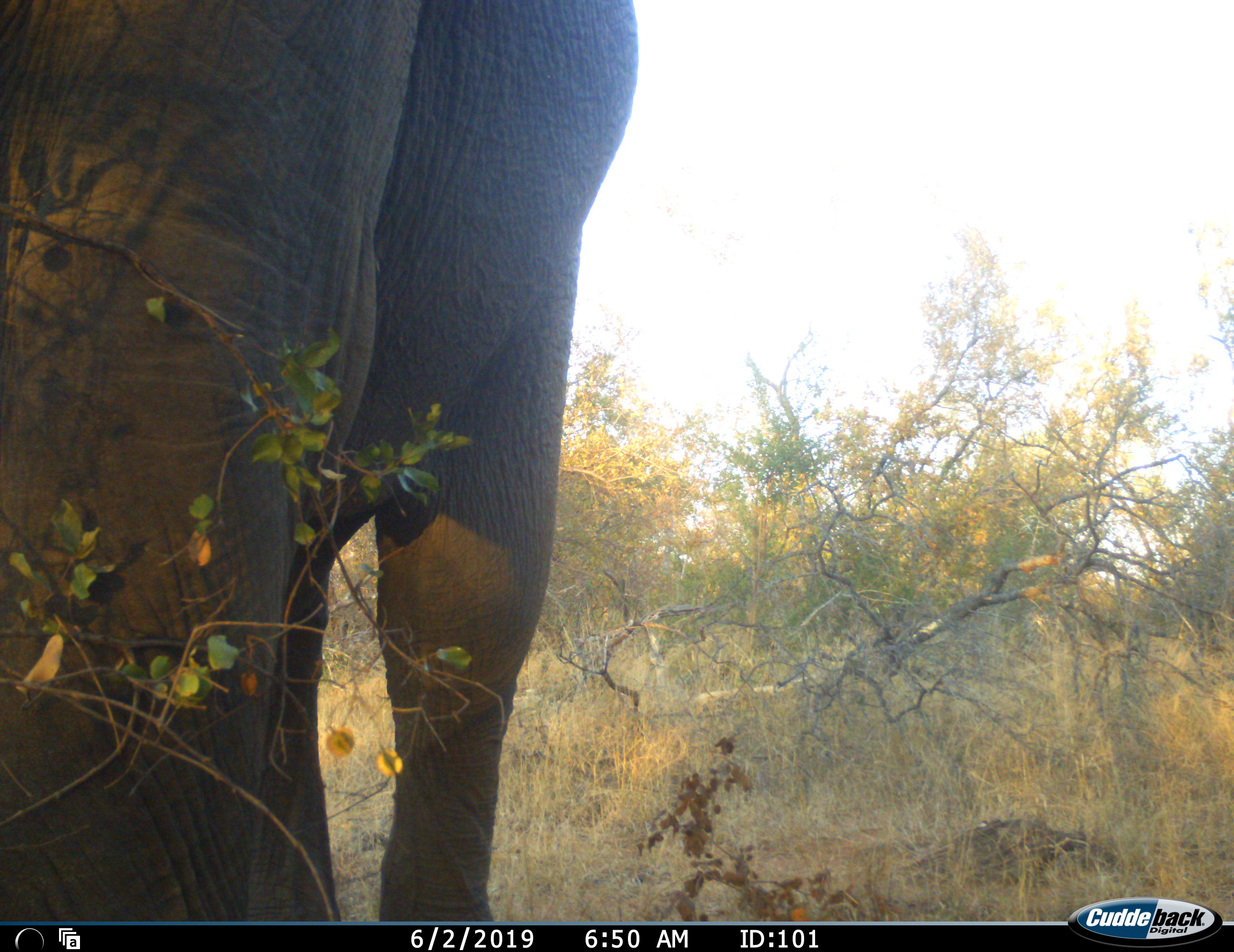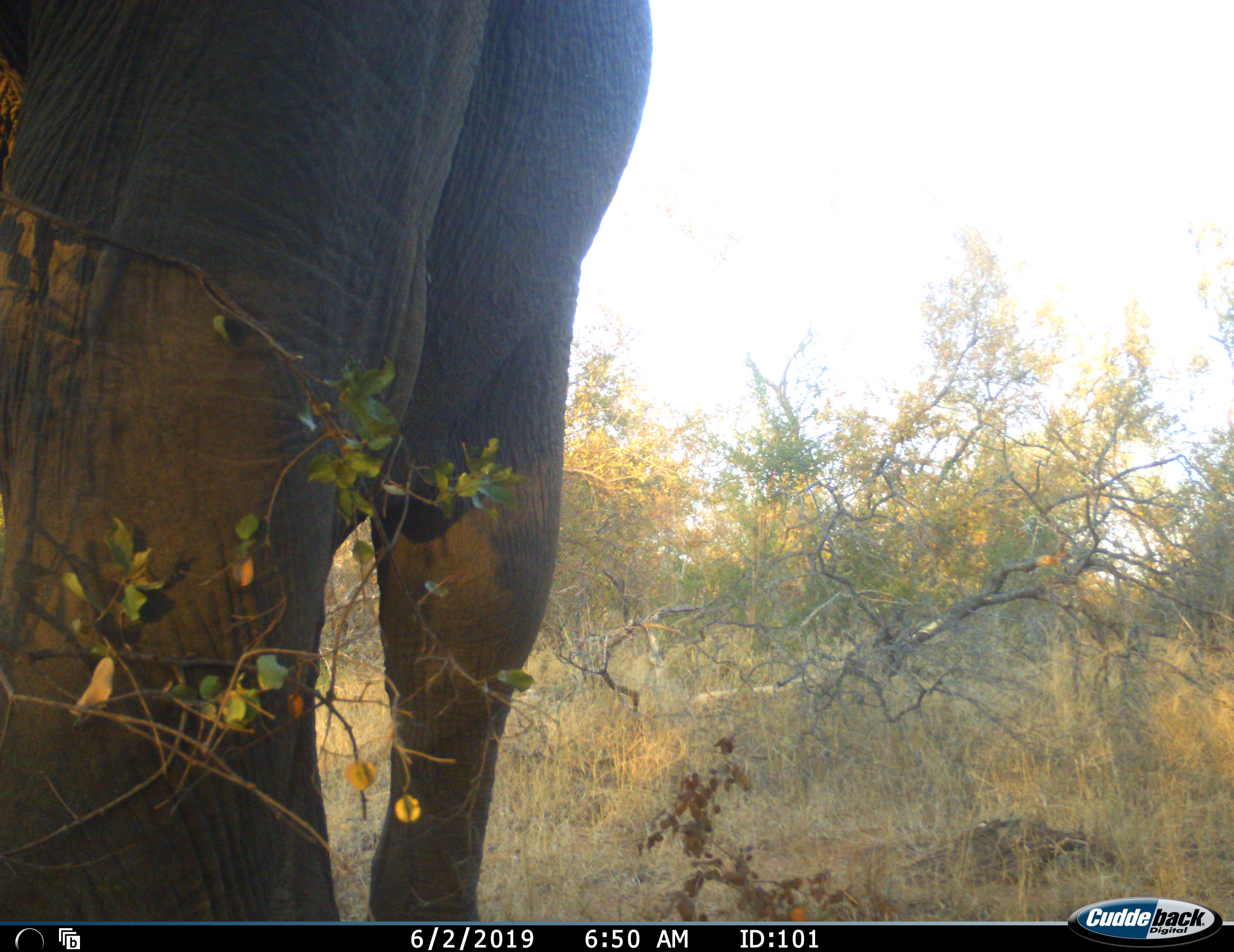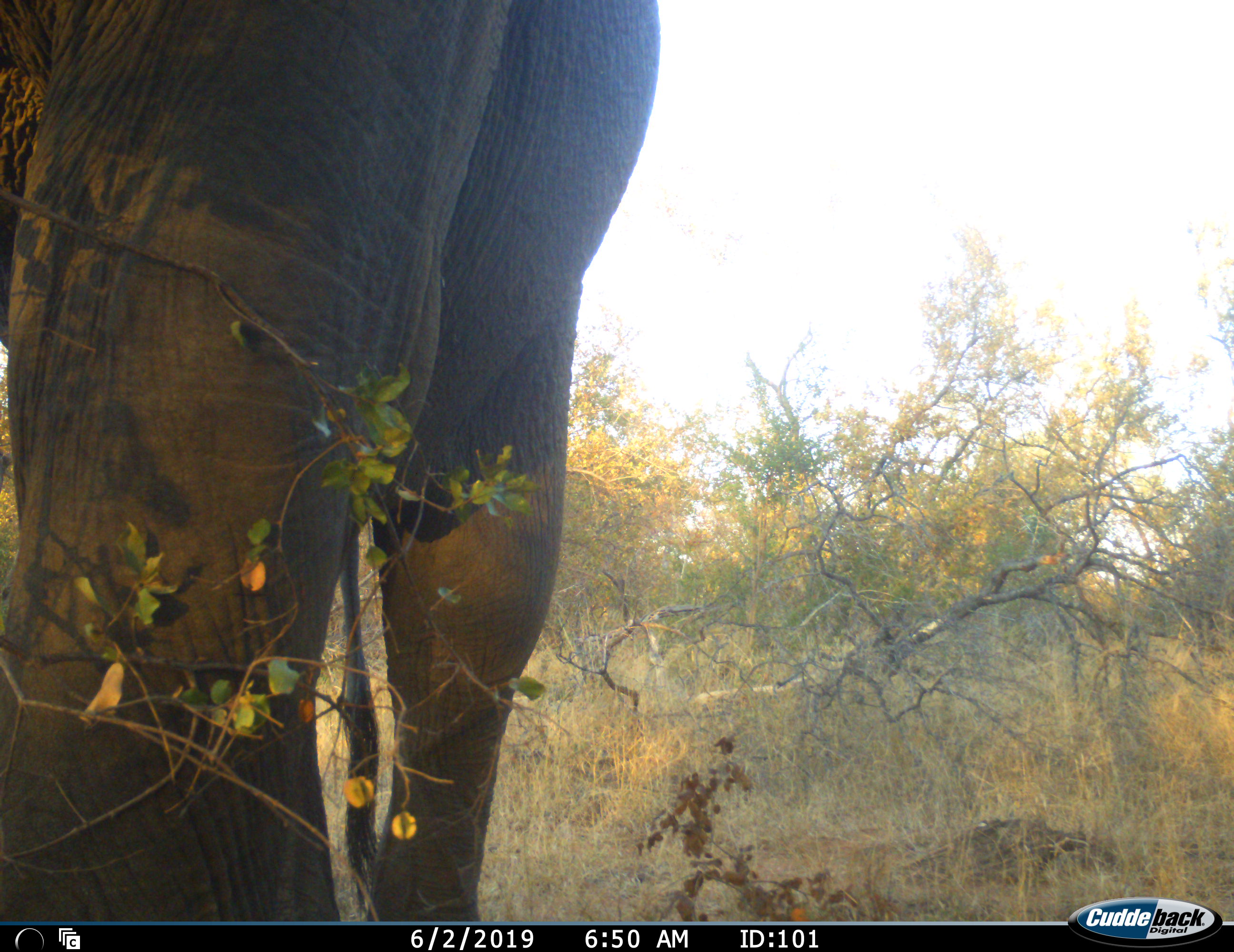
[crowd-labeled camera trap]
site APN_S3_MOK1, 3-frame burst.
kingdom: Animalia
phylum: Chordata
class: Mammalia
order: Proboscidea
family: Elephantidae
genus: Loxodonta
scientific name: Loxodonta africana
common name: african bush elephant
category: elephant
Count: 1.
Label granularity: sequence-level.